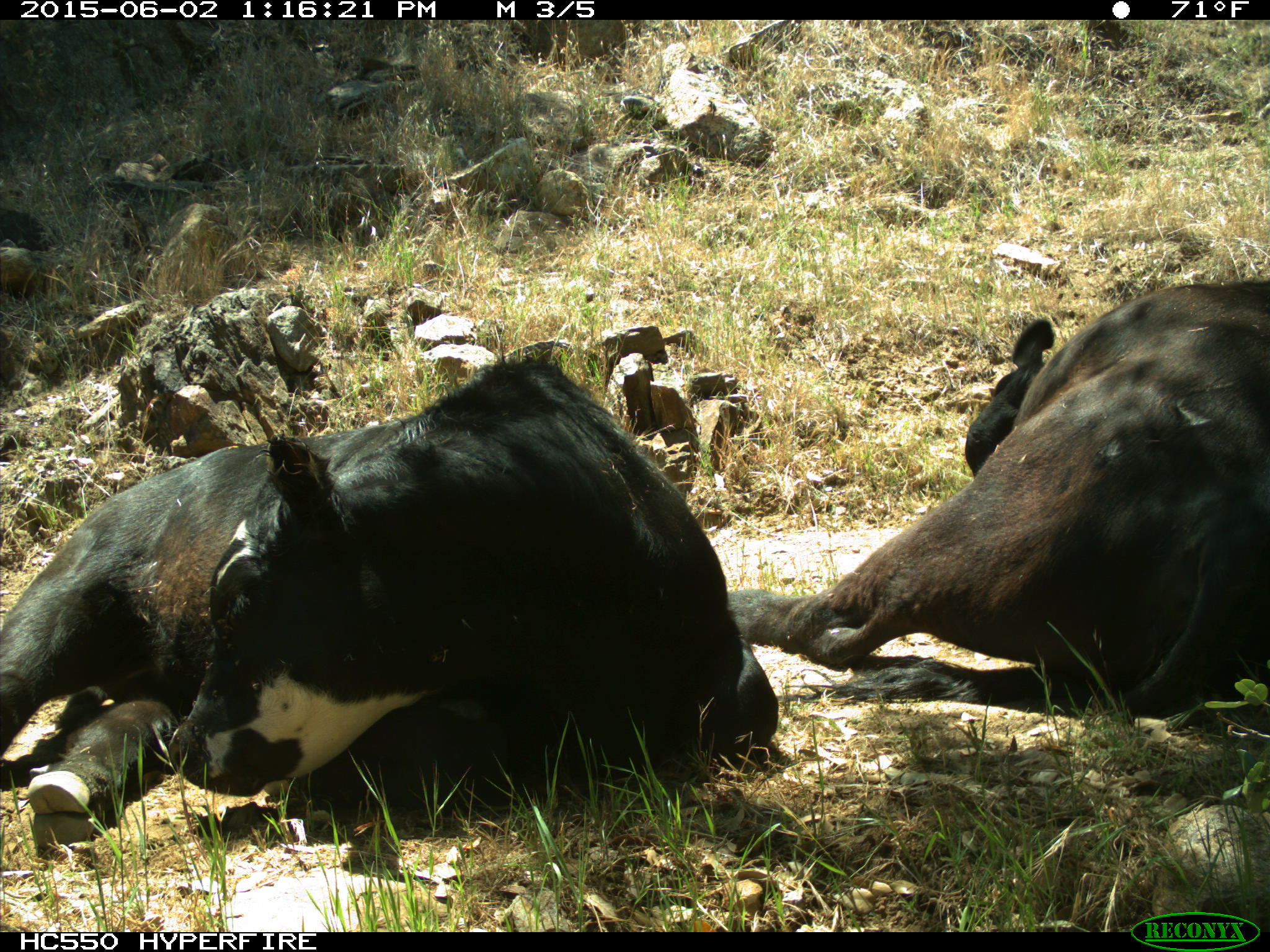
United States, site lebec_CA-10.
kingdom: Animalia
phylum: Chordata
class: Mammalia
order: Artiodactyla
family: Bovidae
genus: Bos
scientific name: Bos taurus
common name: domestic cow